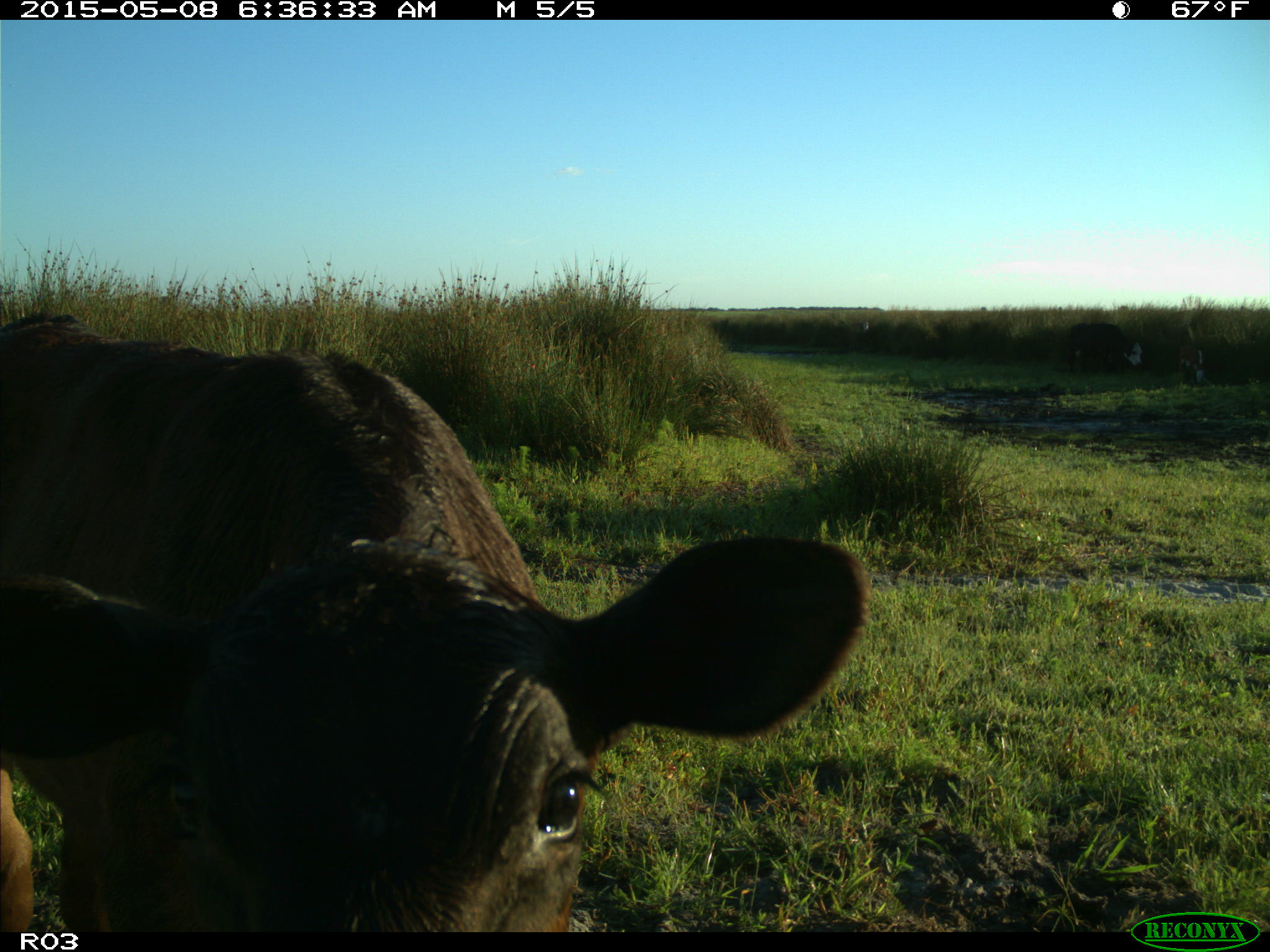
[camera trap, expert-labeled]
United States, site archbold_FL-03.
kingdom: Animalia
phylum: Chordata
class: Mammalia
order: Artiodactyla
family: Bovidae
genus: Bos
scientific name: Bos taurus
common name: domestic cow